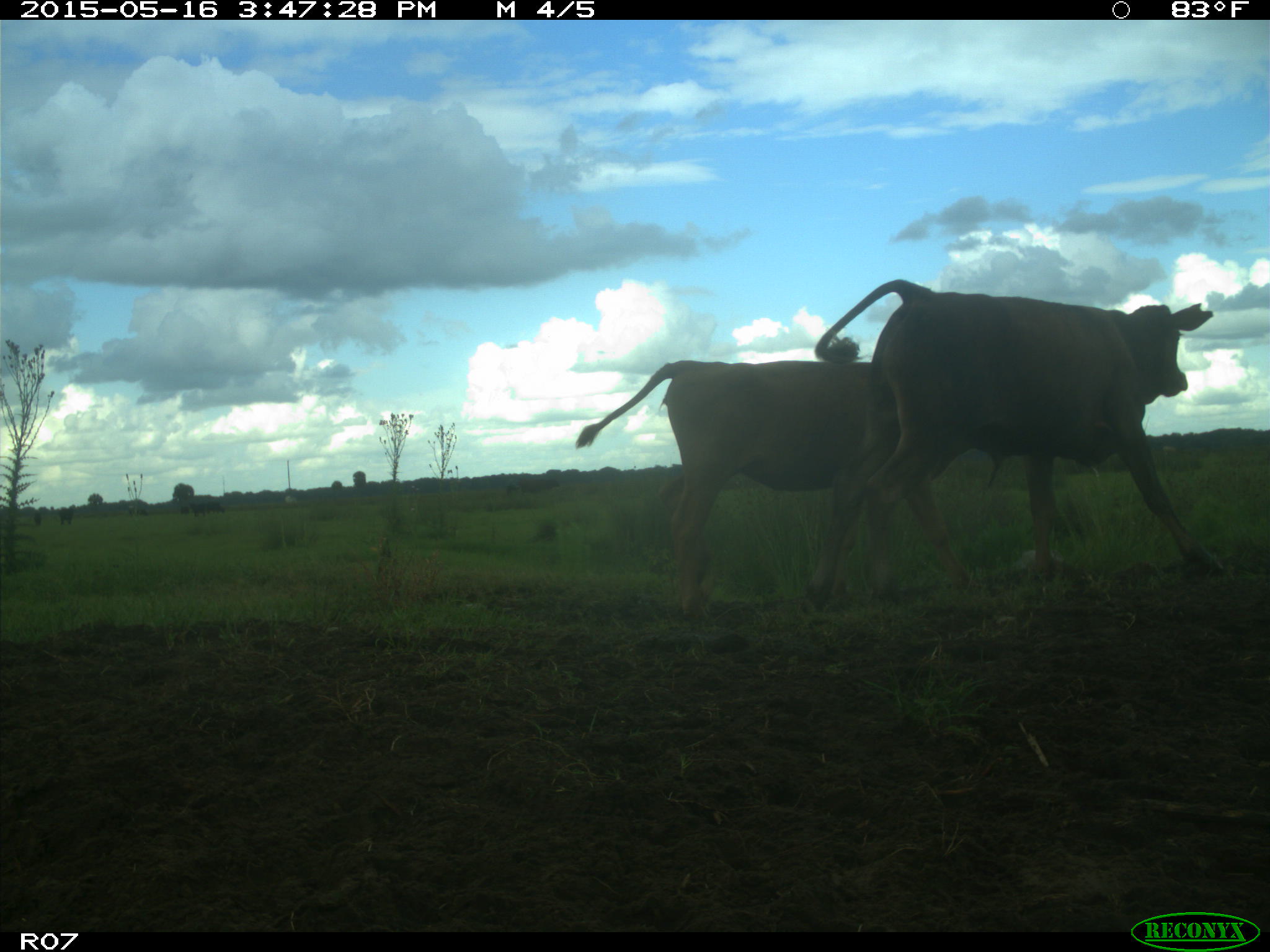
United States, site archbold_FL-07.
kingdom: Animalia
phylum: Chordata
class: Mammalia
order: Artiodactyla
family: Bovidae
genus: Bos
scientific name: Bos taurus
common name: domestic cow